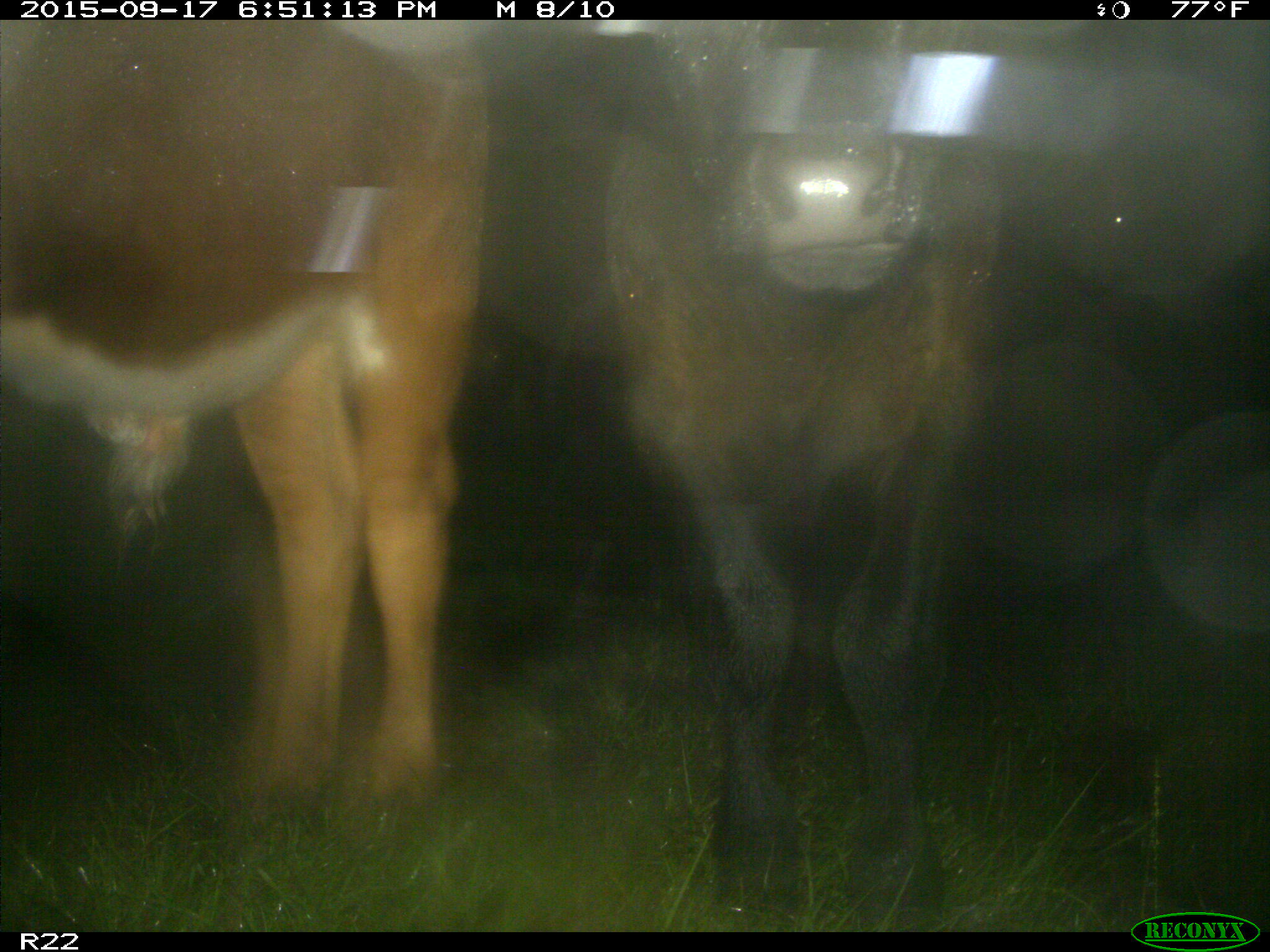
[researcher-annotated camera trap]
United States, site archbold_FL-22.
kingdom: Animalia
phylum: Chordata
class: Mammalia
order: Artiodactyla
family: Bovidae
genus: Bos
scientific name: Bos taurus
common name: domestic cow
Bos taurus (domestic cow).